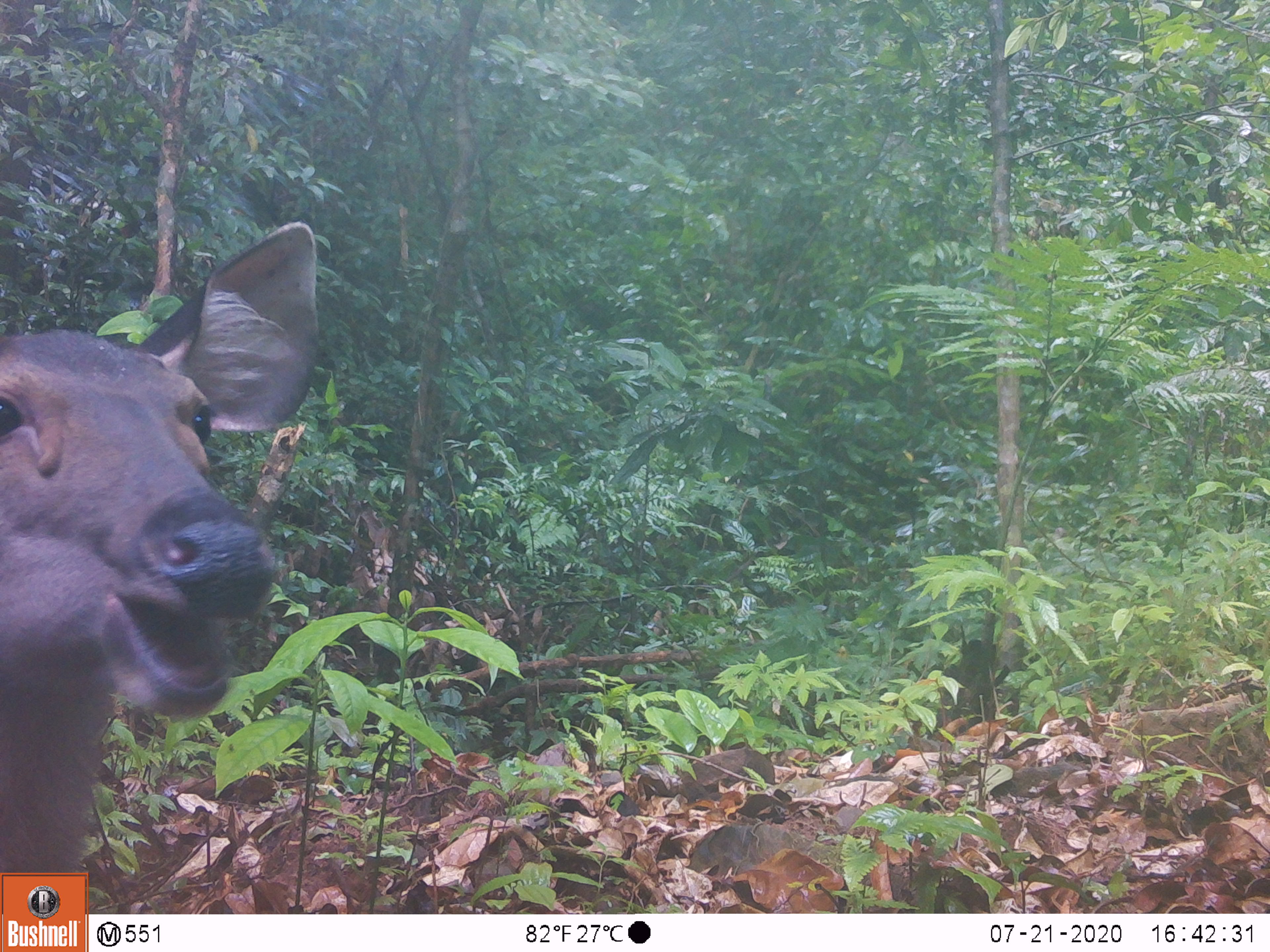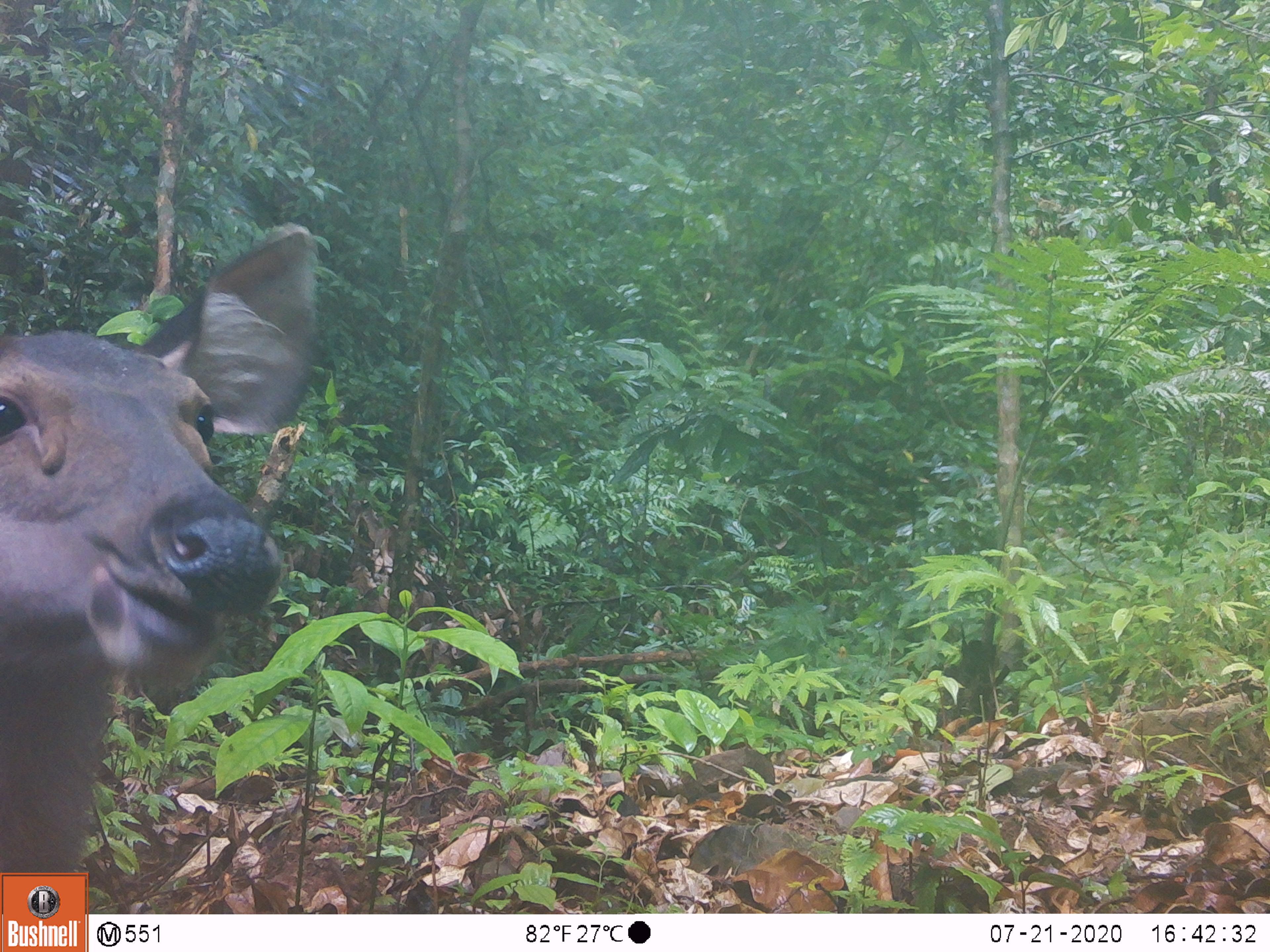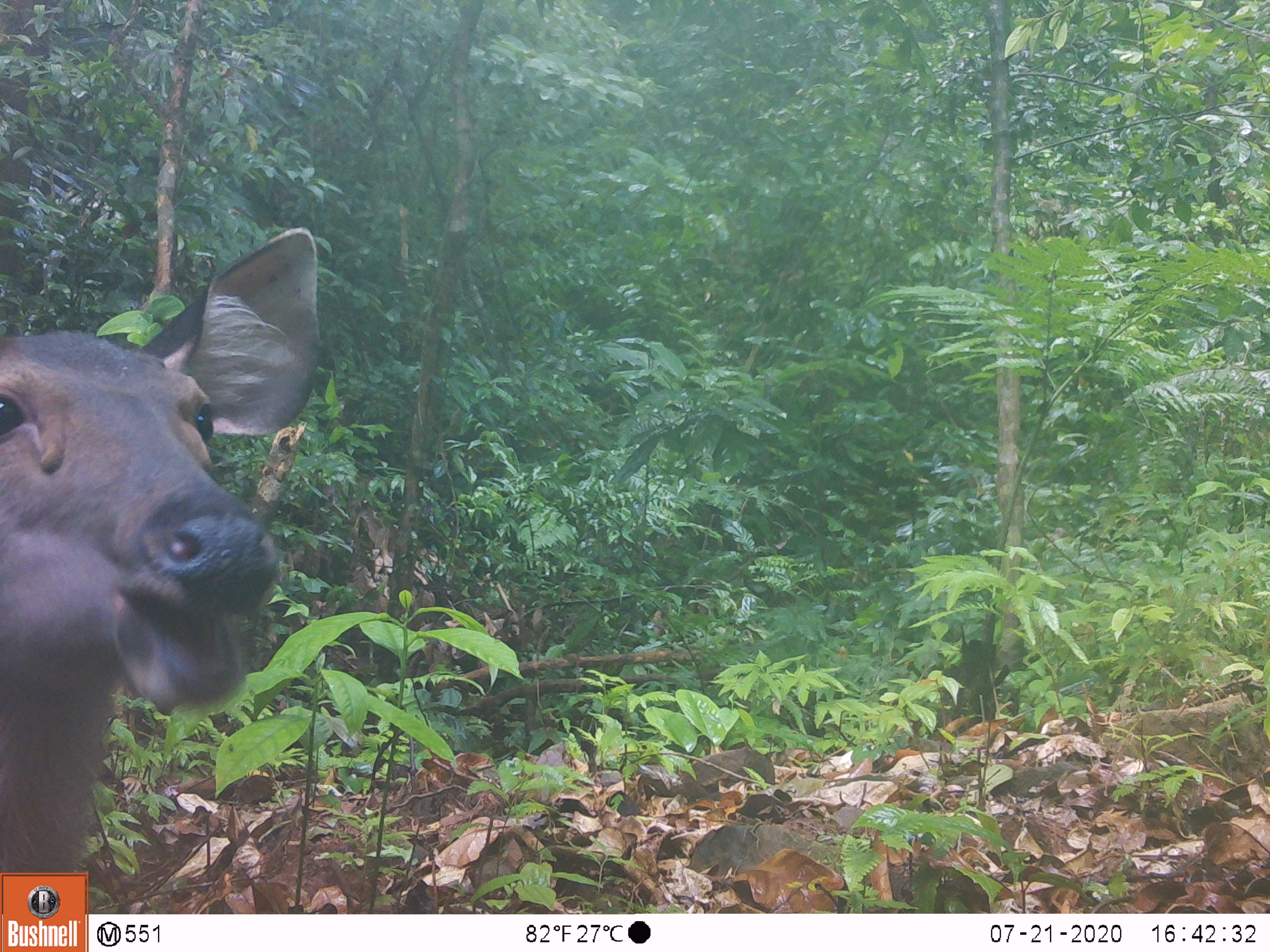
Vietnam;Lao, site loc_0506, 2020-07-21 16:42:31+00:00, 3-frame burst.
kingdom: Animalia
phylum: Chordata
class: Mammalia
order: Artiodactyla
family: Cervidae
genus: Rusa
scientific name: Rusa unicolor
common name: sambar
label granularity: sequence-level